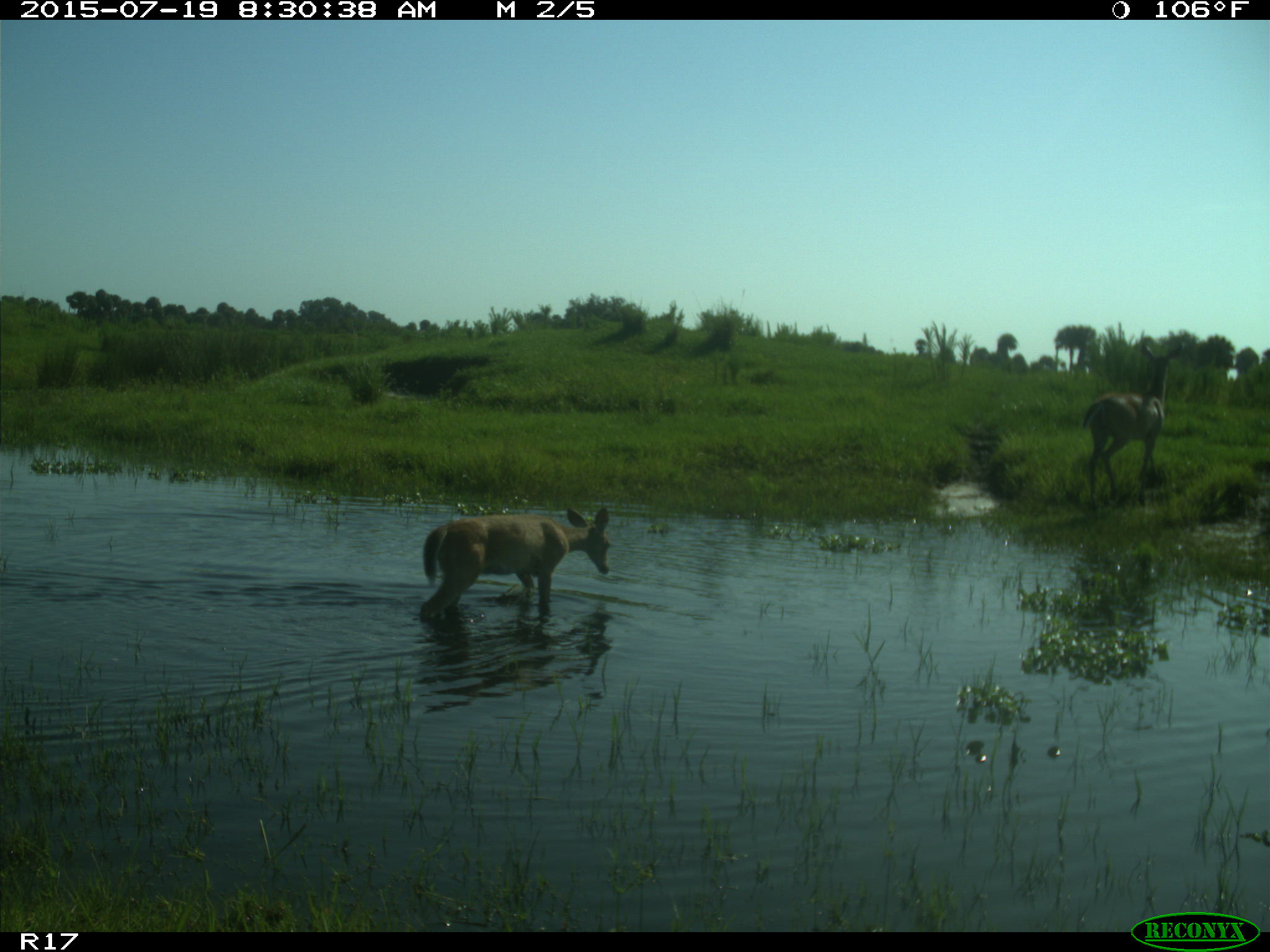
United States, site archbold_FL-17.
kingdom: Animalia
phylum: Chordata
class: Mammalia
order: Artiodactyla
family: Cervidae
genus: Odocoileus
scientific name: Odocoileus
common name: deer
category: unidentified deer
Unidentified deer (deer) (Odocoileus).